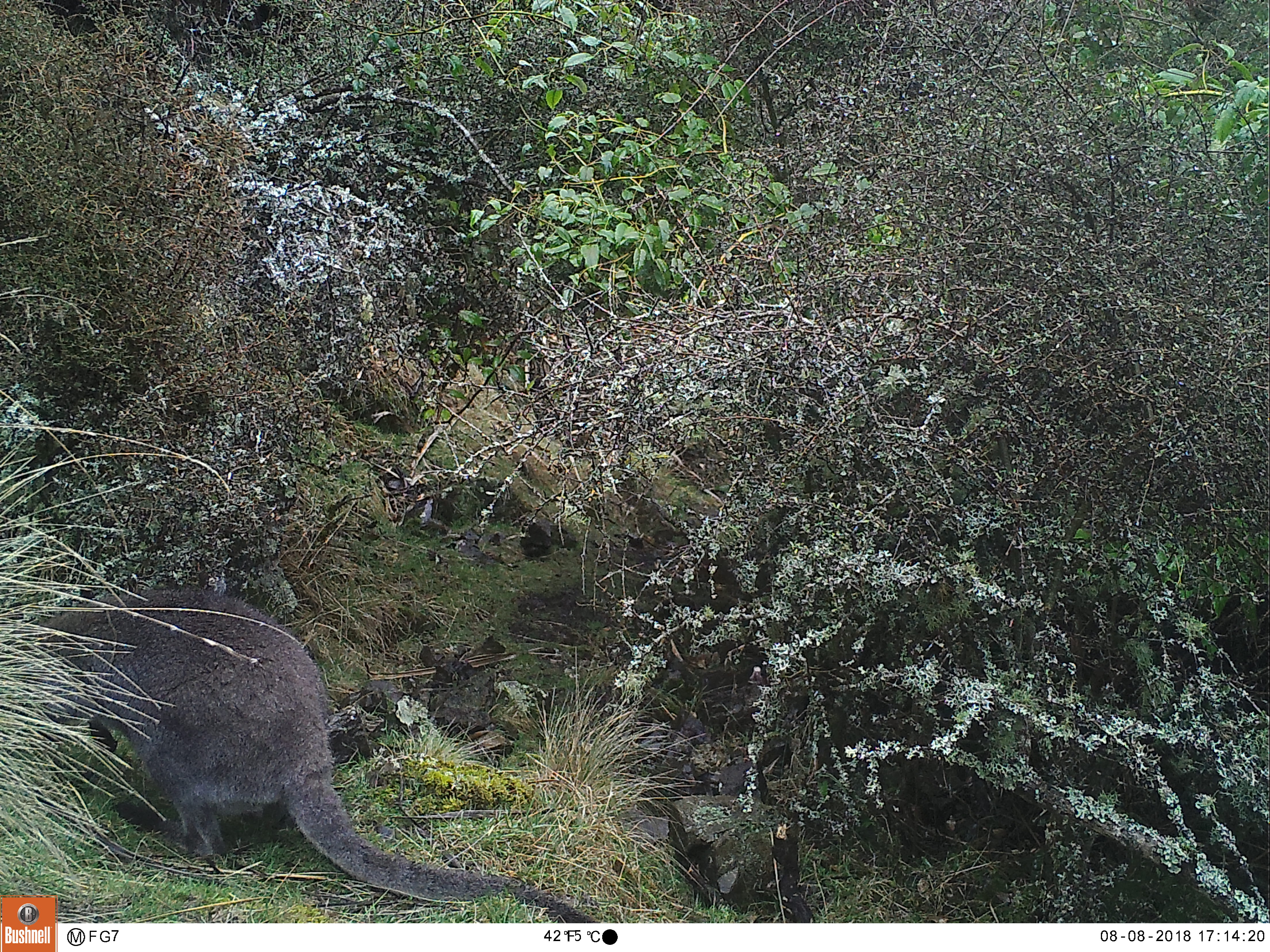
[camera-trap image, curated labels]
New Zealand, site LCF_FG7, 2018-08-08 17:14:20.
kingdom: Animalia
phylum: Chordata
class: Mammalia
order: Diprotodontia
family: Macropodidae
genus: Notamacropus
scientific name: Notamacropus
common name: wallaby